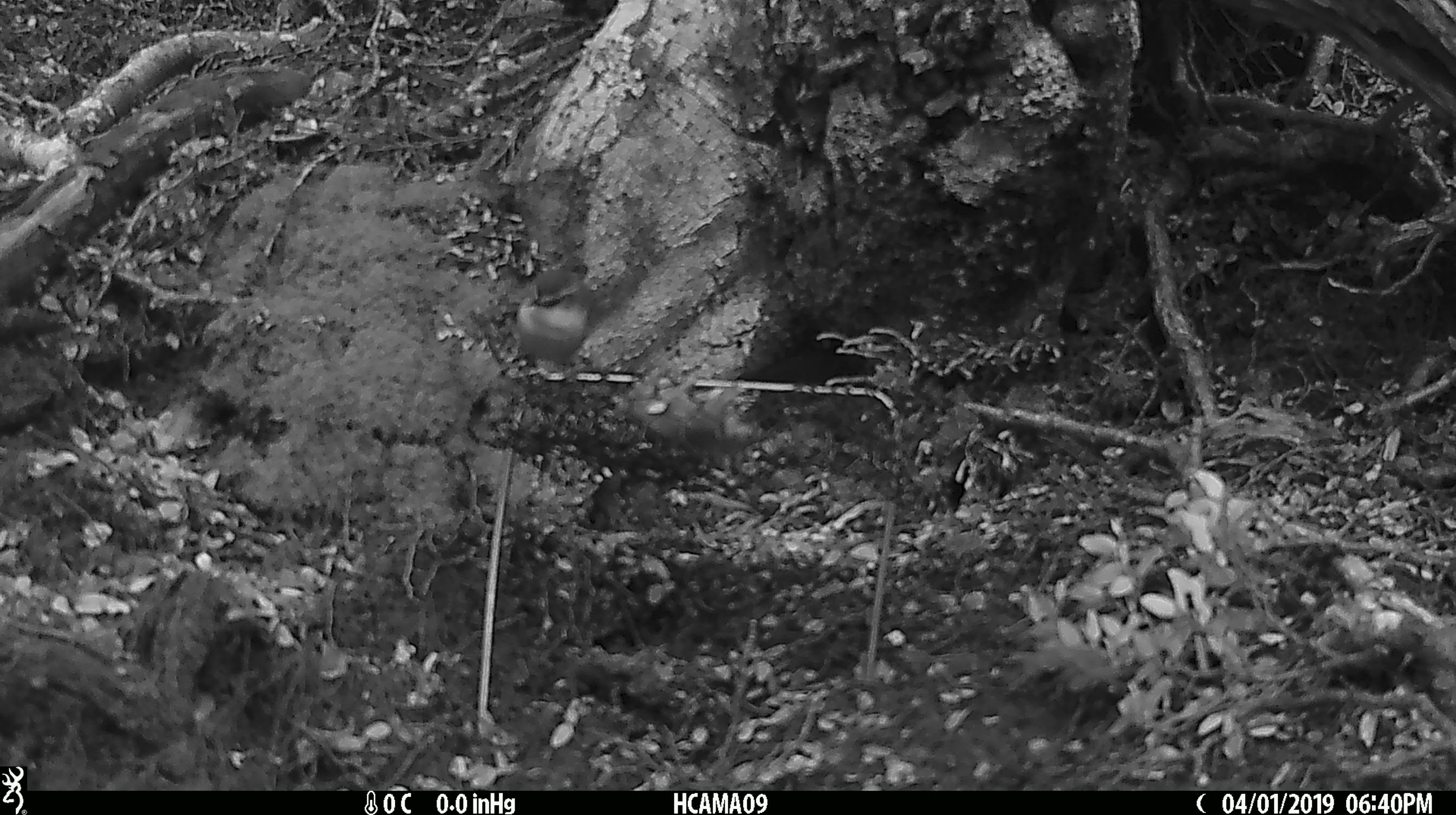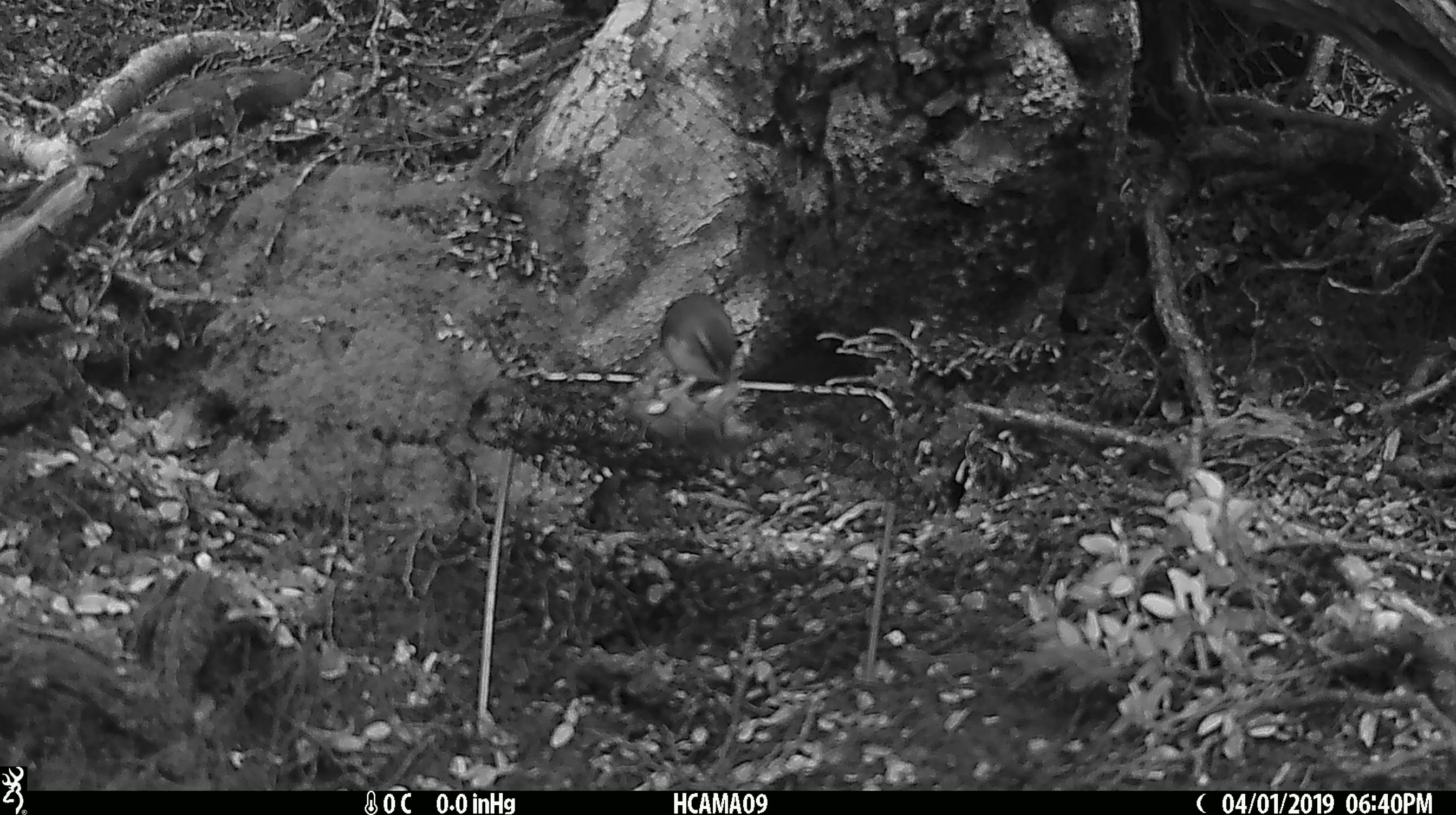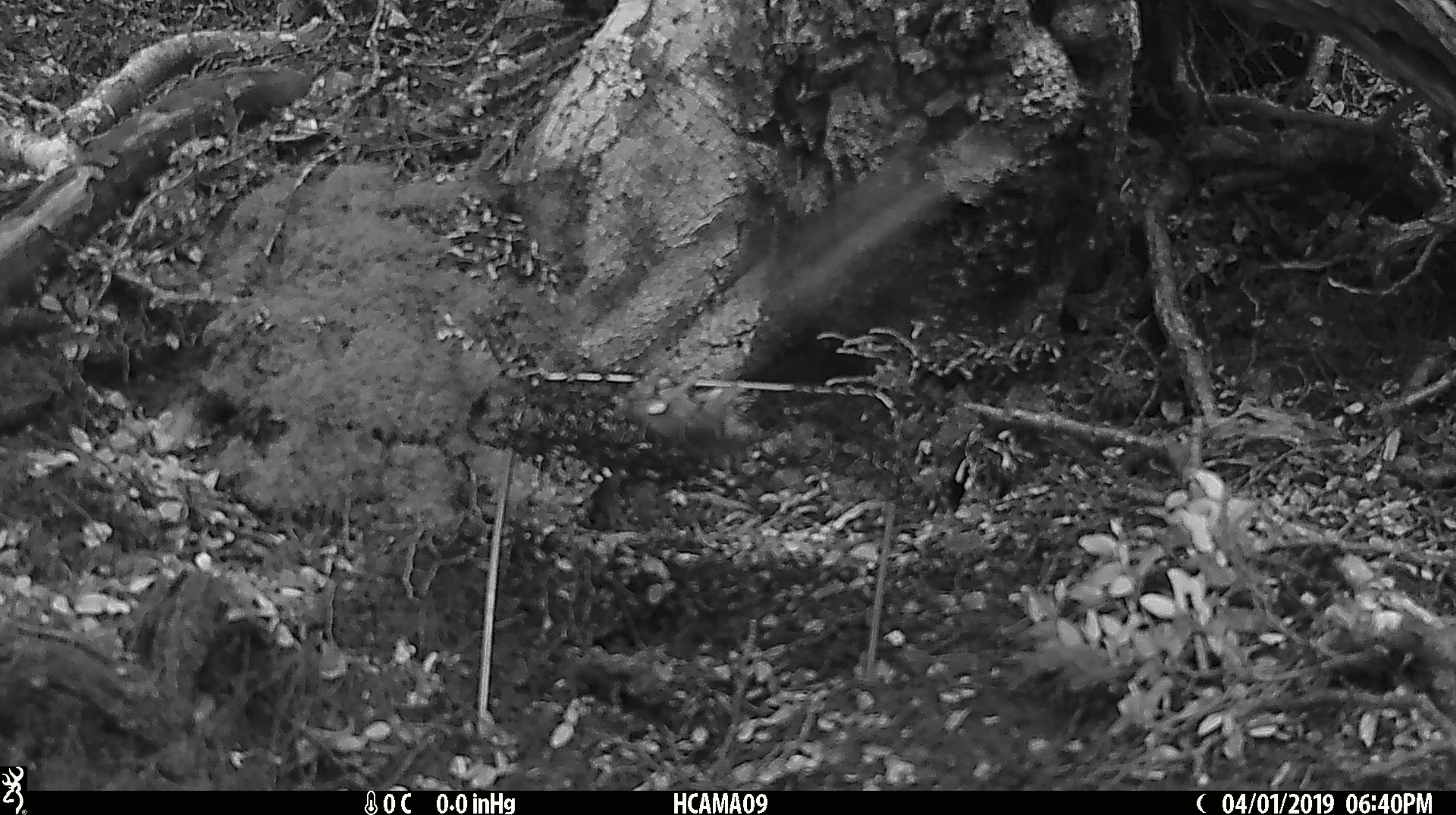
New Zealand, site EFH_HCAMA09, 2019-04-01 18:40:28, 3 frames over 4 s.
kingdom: Animalia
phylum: Chordata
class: Aves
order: Passeriformes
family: Acanthisittidae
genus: Acanthisitta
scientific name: Acanthisitta chloris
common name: rifleman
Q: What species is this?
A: Rifleman (Acanthisitta chloris).